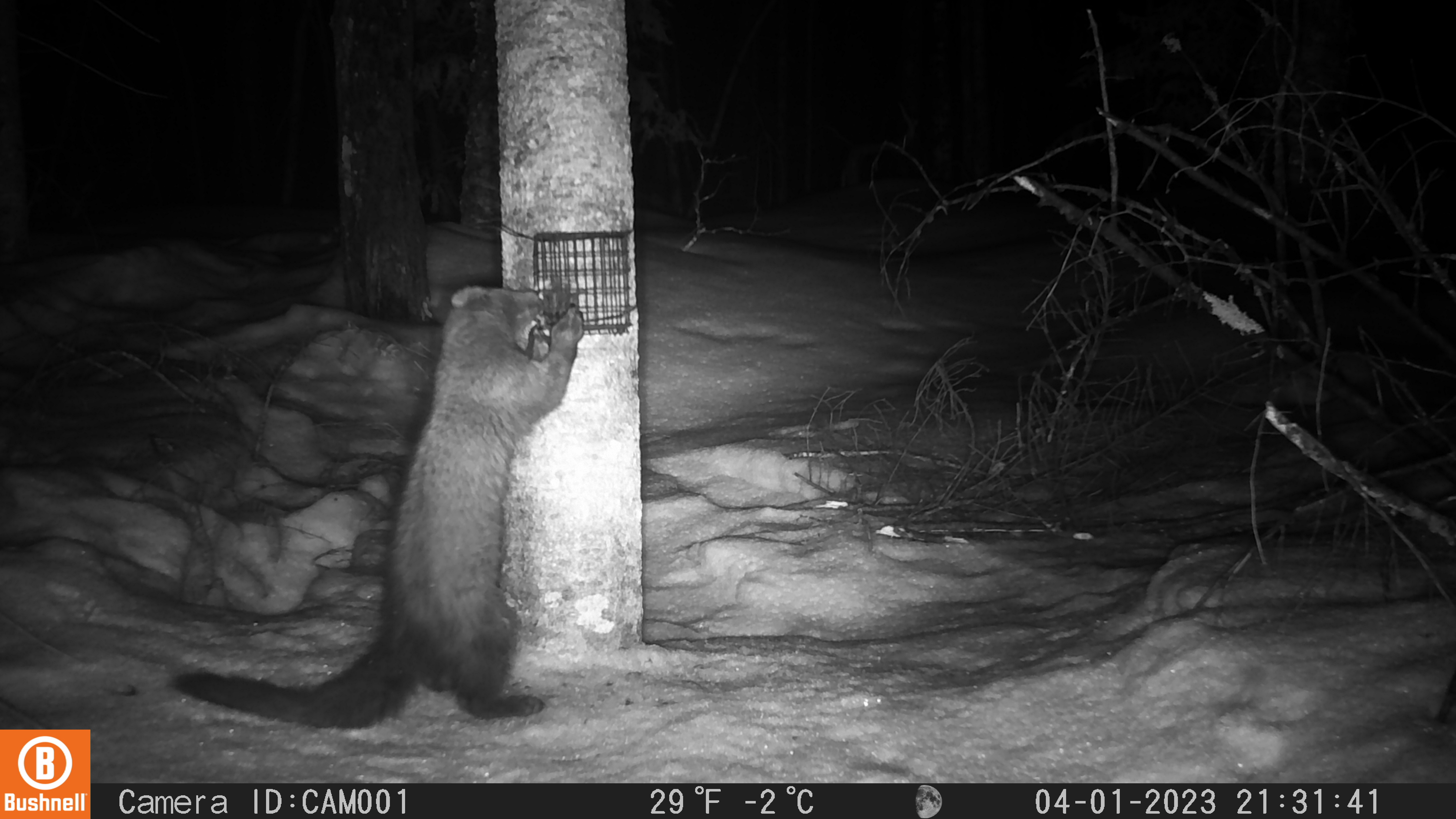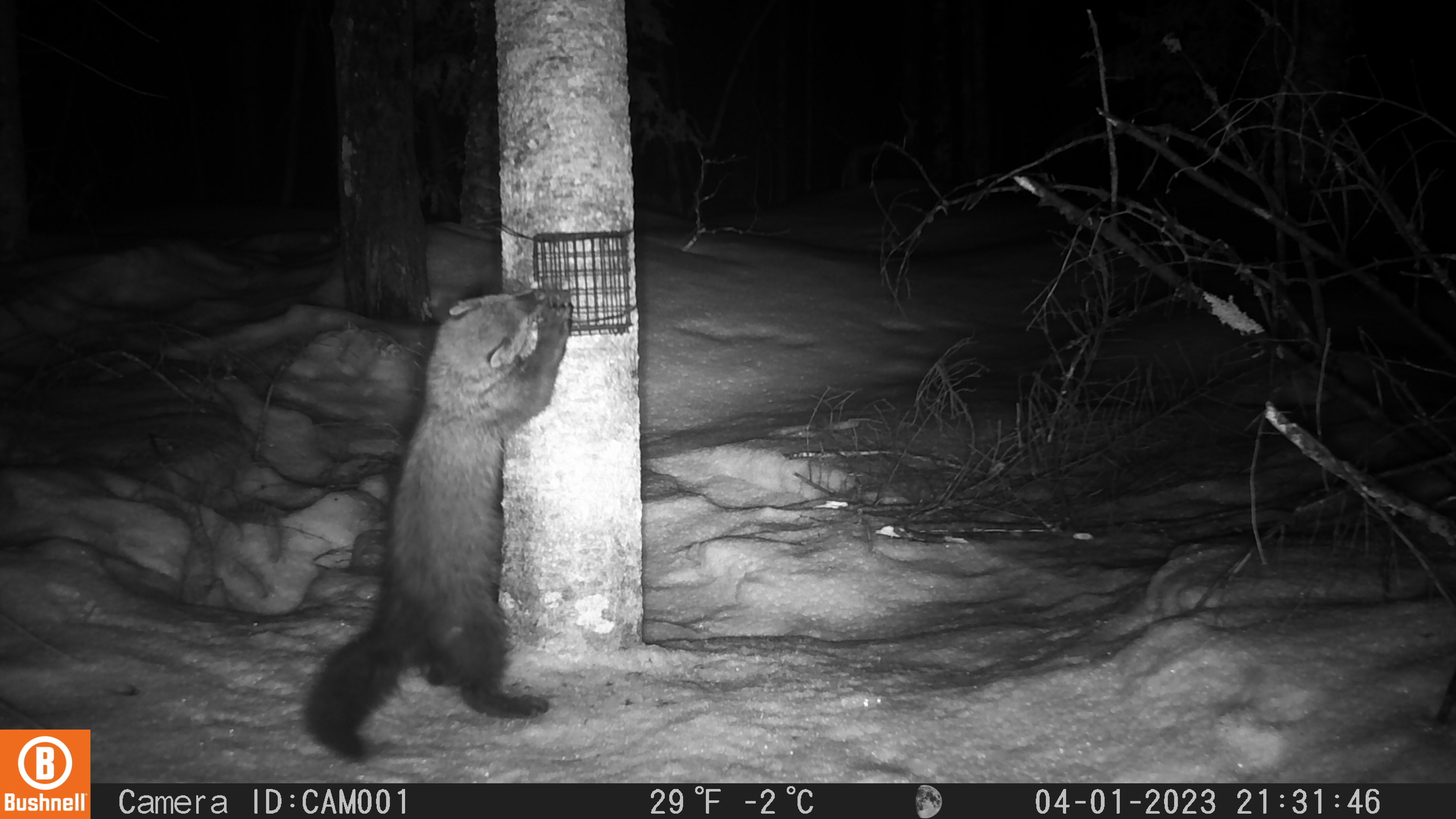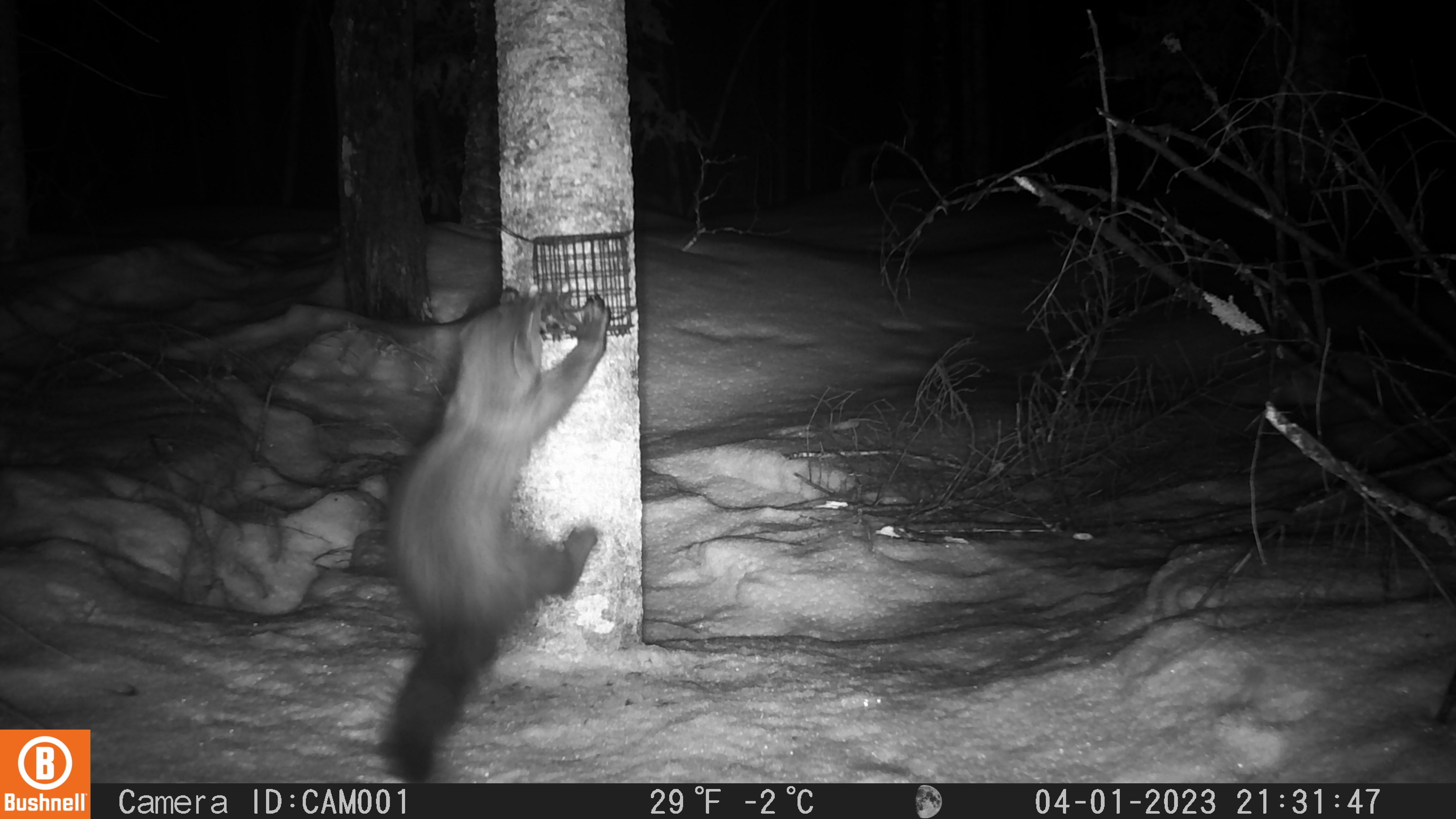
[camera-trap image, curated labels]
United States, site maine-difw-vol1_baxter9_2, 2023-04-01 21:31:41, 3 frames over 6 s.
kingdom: Animalia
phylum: Chordata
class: Mammalia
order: Carnivora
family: Mustelidae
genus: Pekania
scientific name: Pekania pennanti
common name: fisher